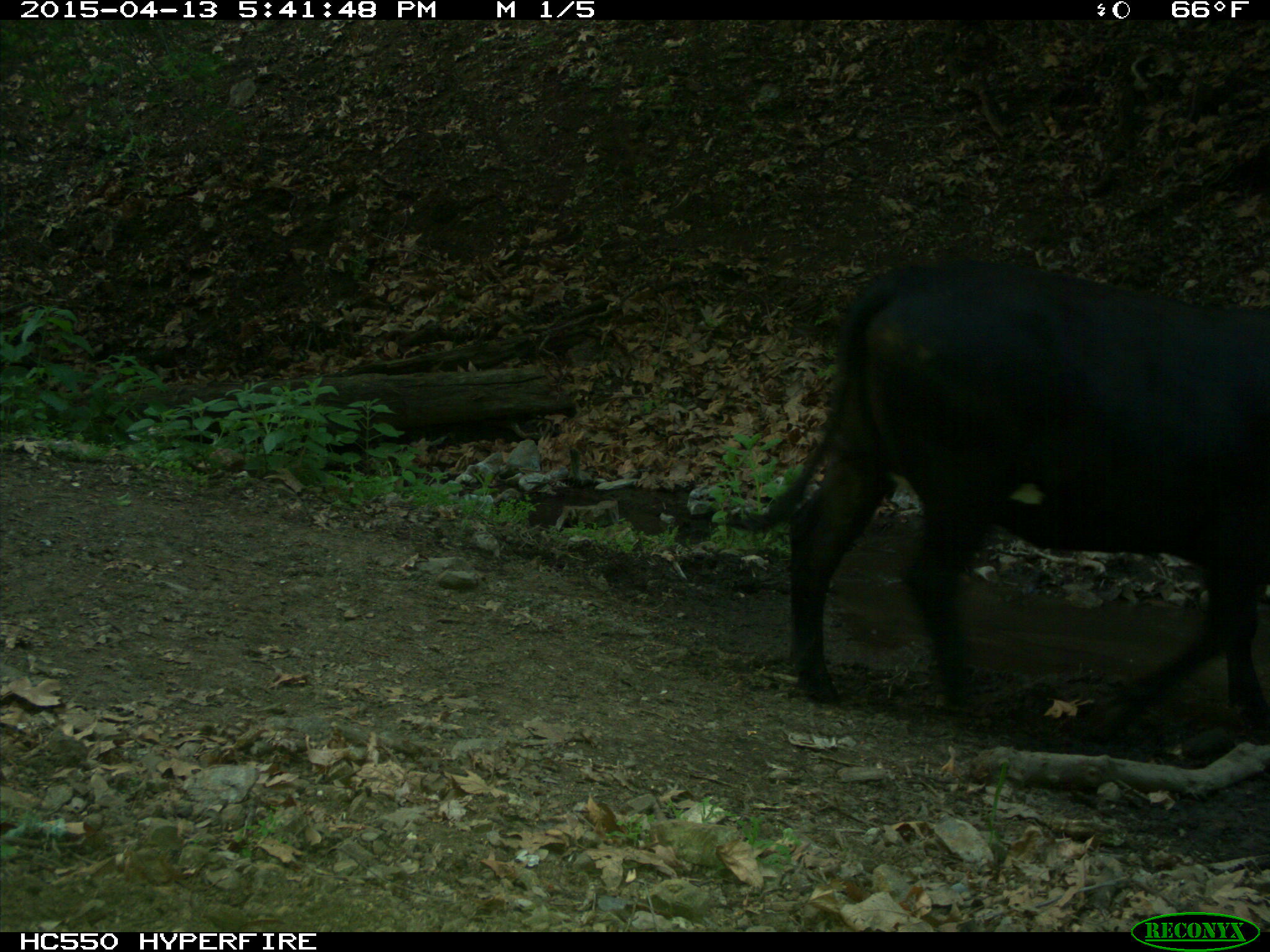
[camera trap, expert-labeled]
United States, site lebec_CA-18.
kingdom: Animalia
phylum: Chordata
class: Mammalia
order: Artiodactyla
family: Bovidae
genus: Bos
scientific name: Bos taurus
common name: domestic cow